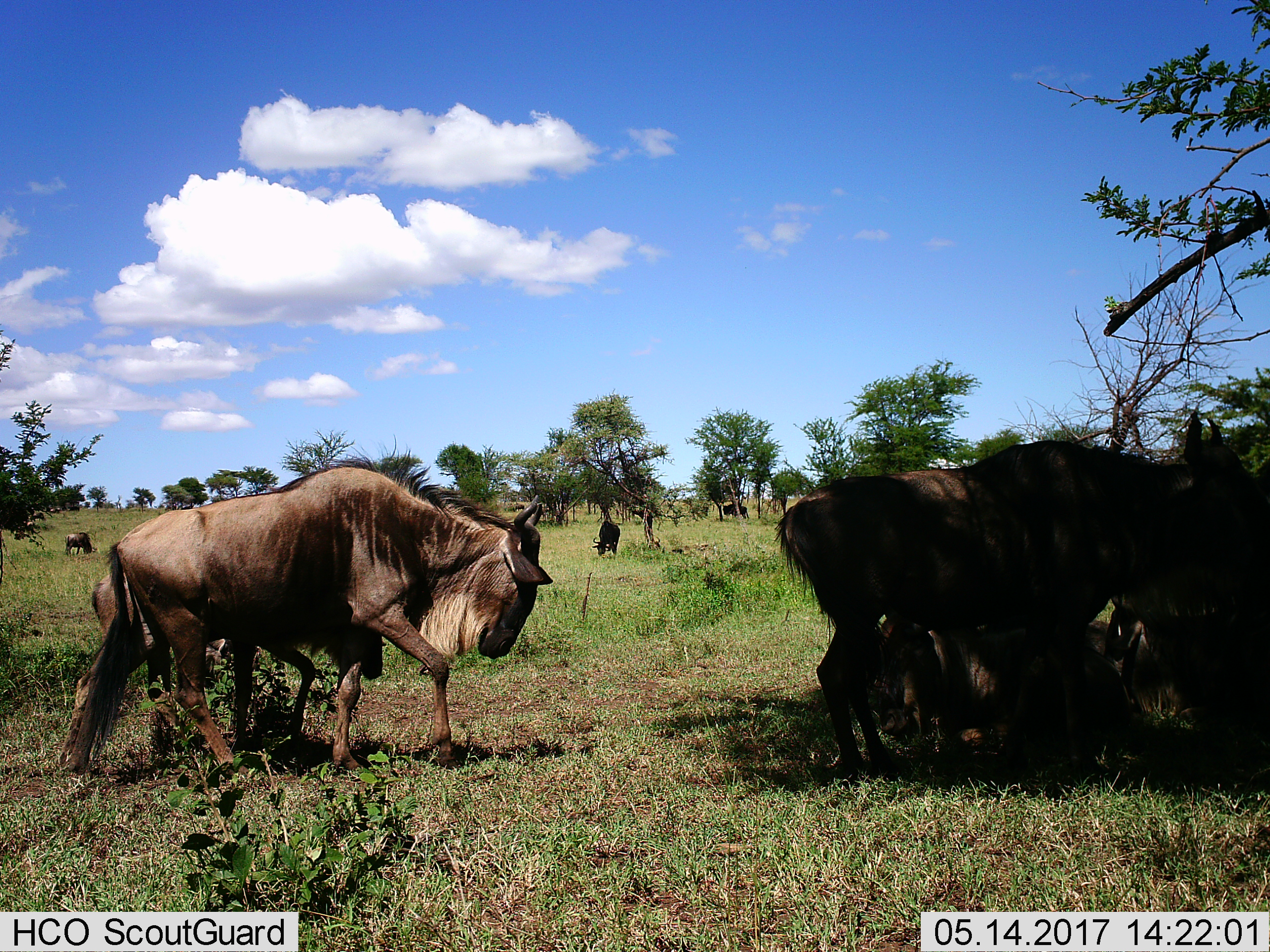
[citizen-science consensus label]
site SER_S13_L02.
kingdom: Animalia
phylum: Chordata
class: Mammalia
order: Artiodactyla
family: Bovidae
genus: Connochaetes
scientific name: Connochaetes taurinus taurinus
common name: blue wildebeest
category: wildebeestblue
Wildebeestblue (blue wildebeest) (Connochaetes taurinus taurinus), count 9. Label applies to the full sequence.